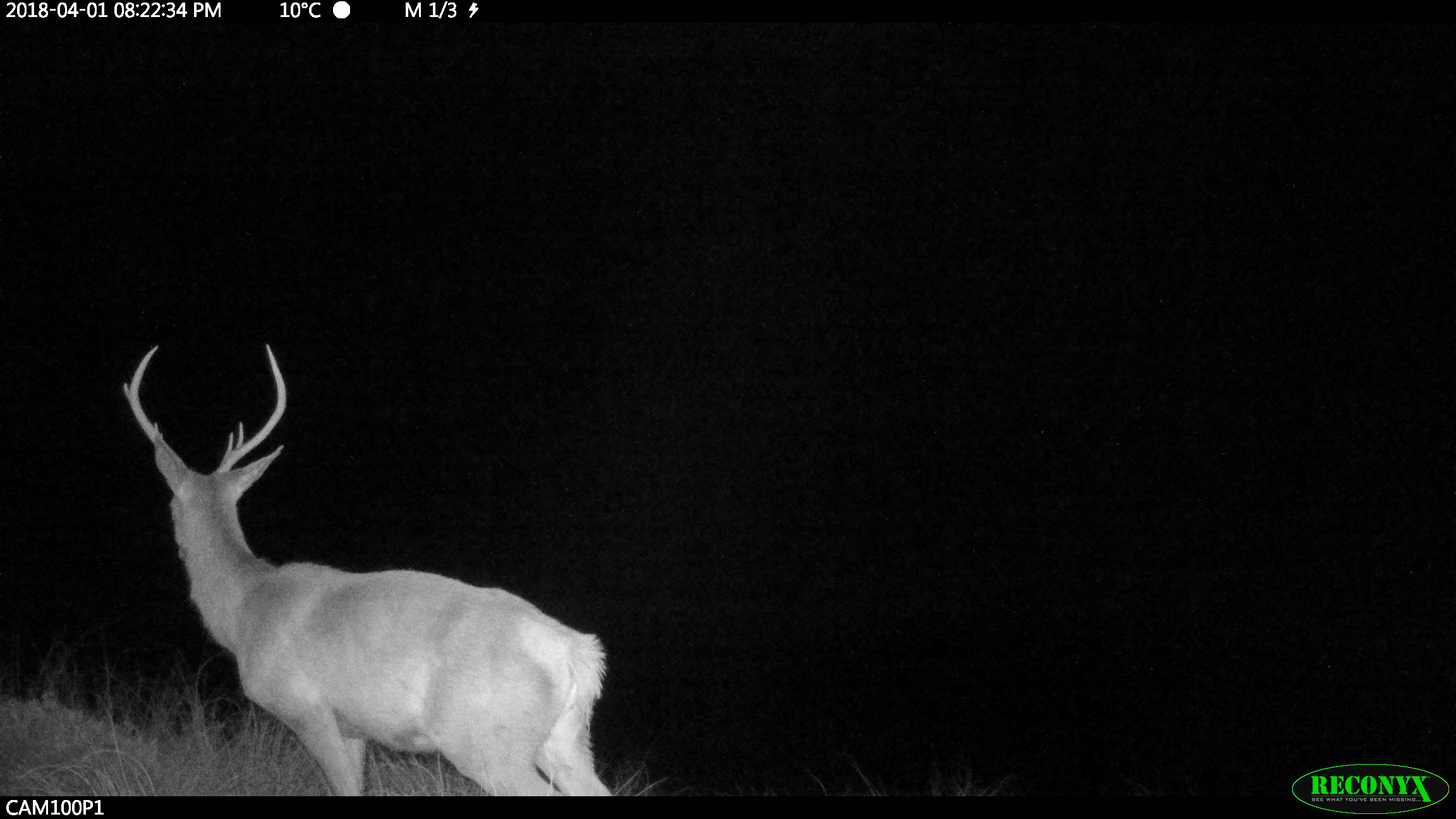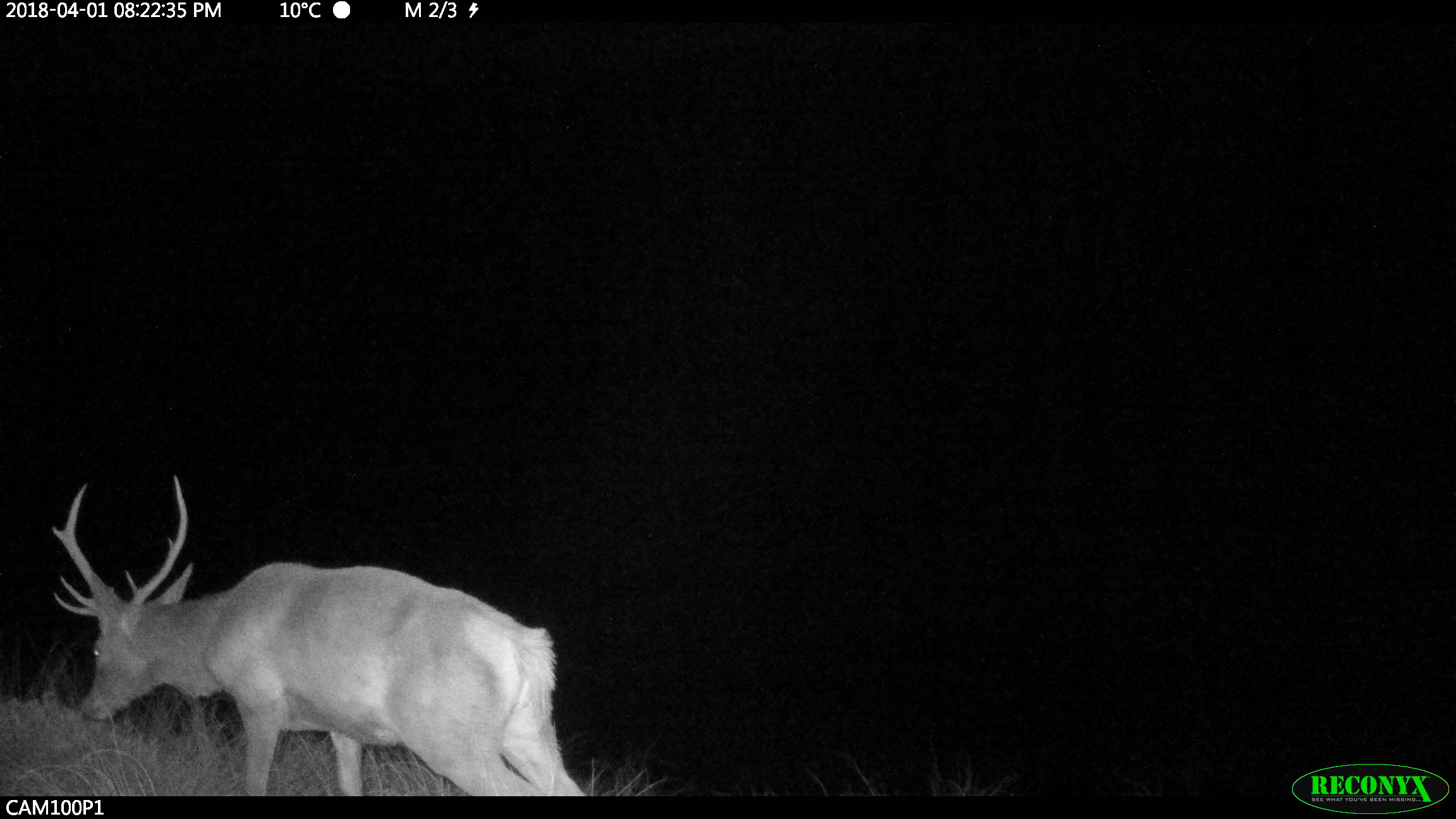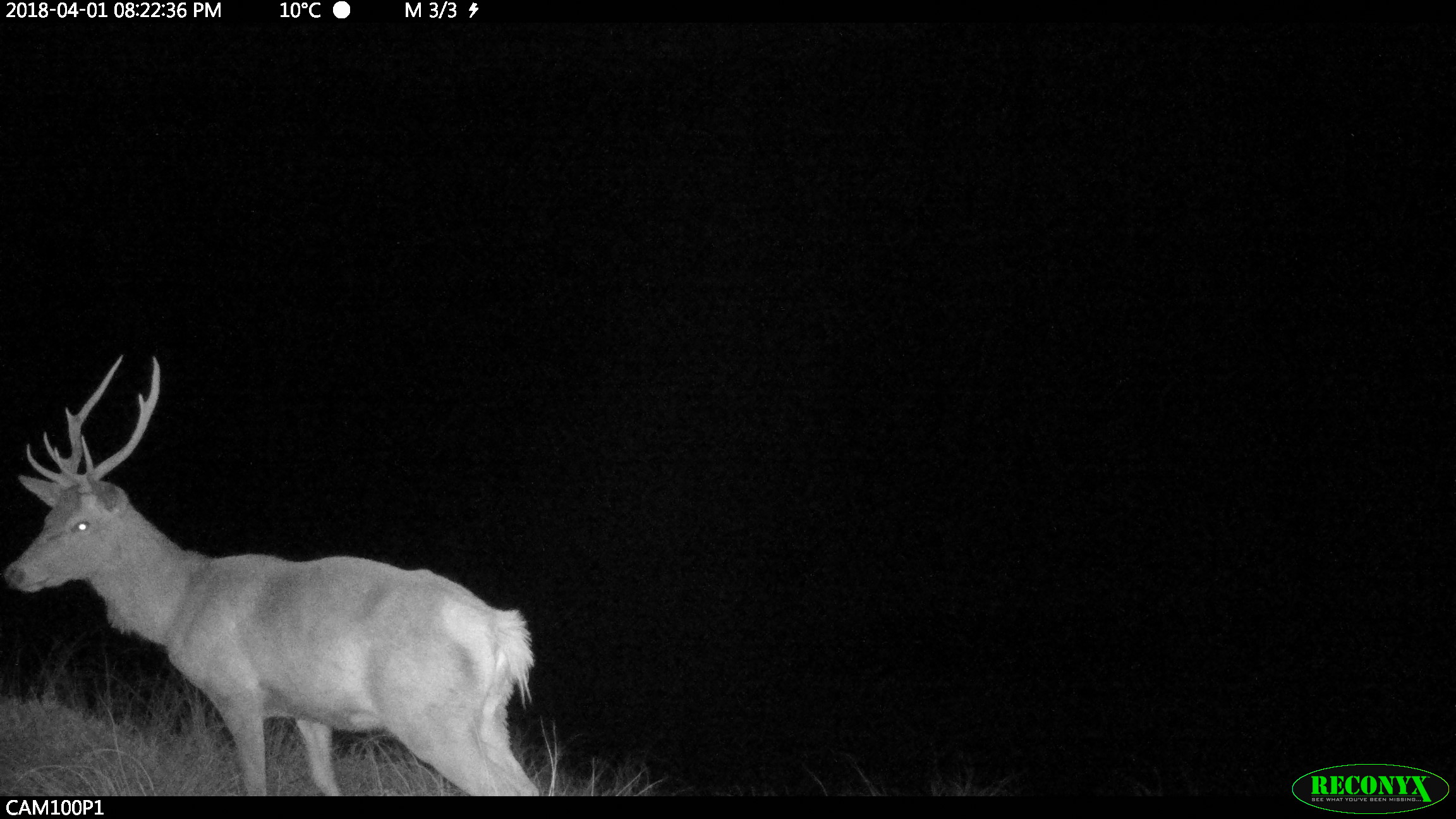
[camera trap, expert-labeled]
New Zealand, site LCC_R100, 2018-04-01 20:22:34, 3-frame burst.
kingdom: Animalia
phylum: Chordata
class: Mammalia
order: Artiodactyla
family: Cervidae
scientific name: Cervidae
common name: deer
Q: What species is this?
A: Deer (Cervidae).